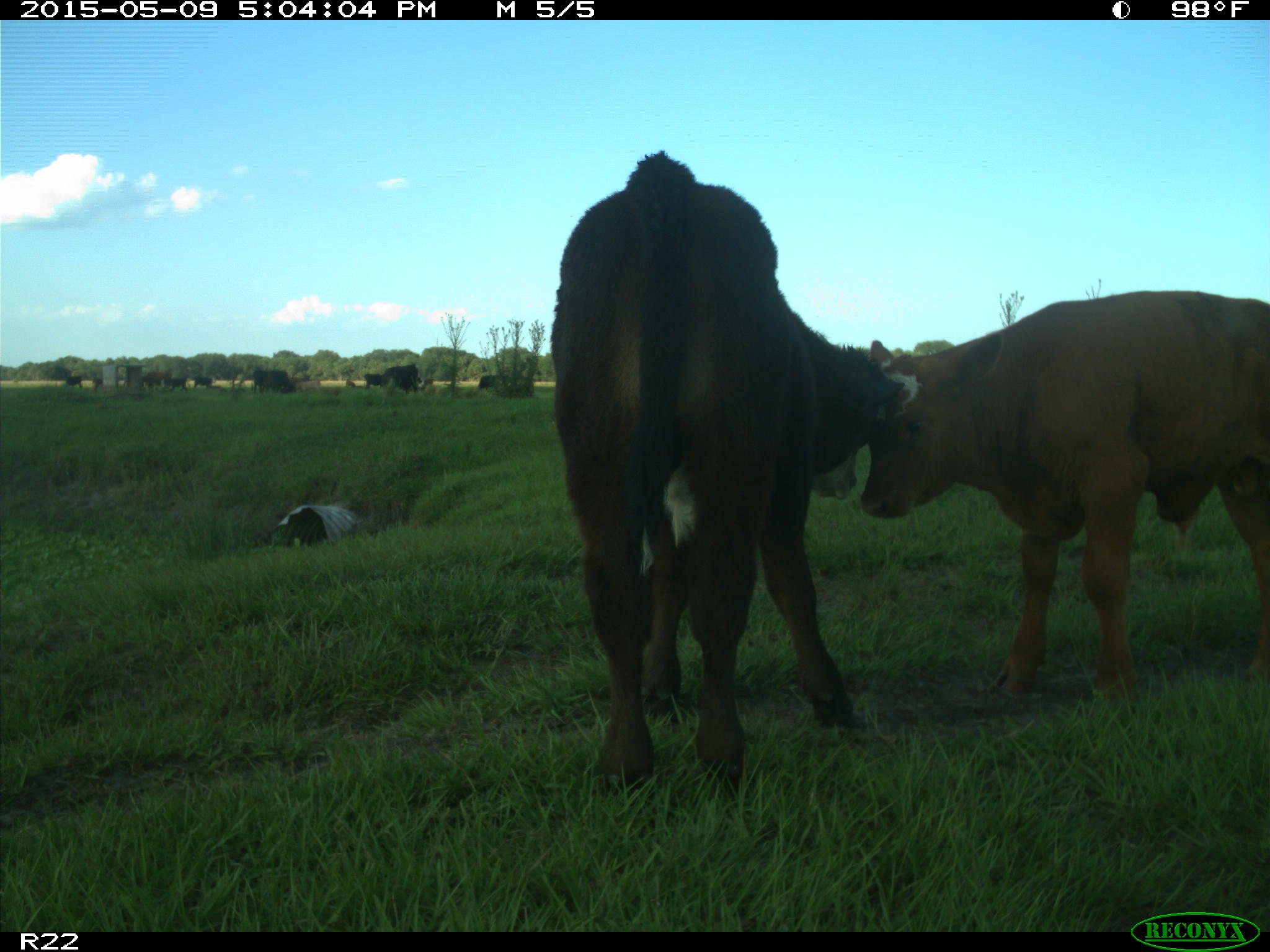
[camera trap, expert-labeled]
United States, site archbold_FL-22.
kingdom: Animalia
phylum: Chordata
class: Mammalia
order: Artiodactyla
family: Bovidae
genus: Bos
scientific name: Bos taurus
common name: domestic cow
Bos taurus (domestic cow).